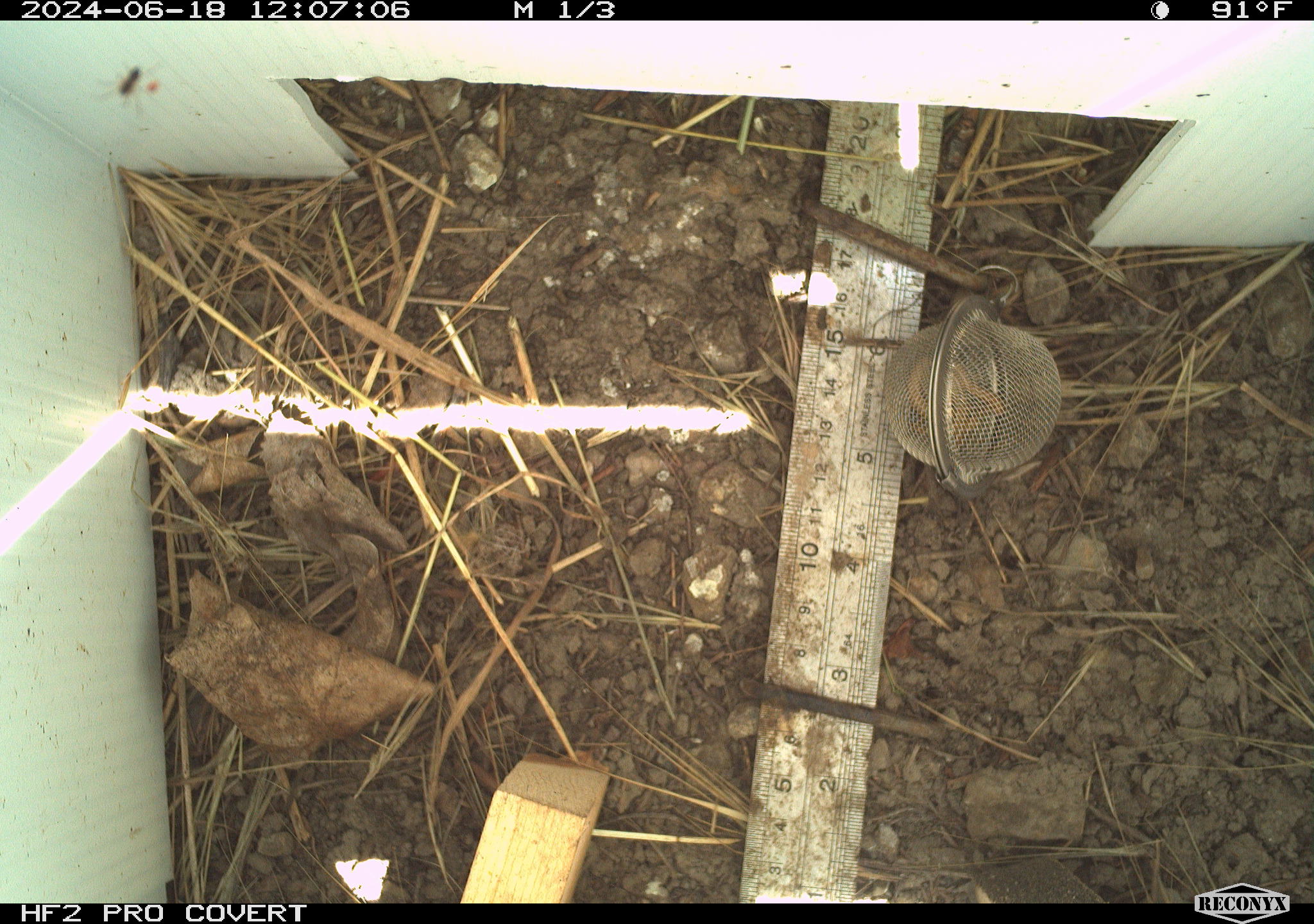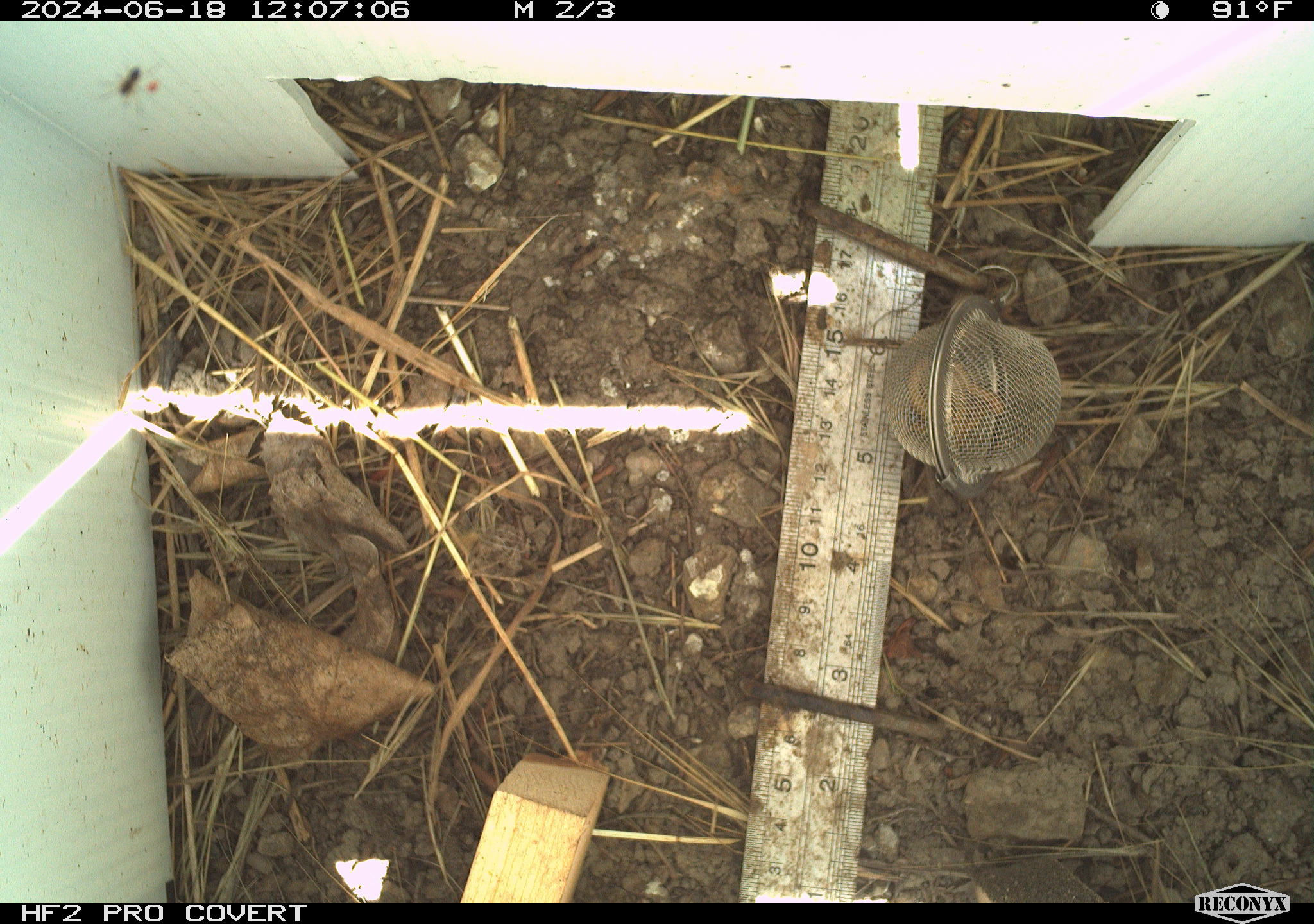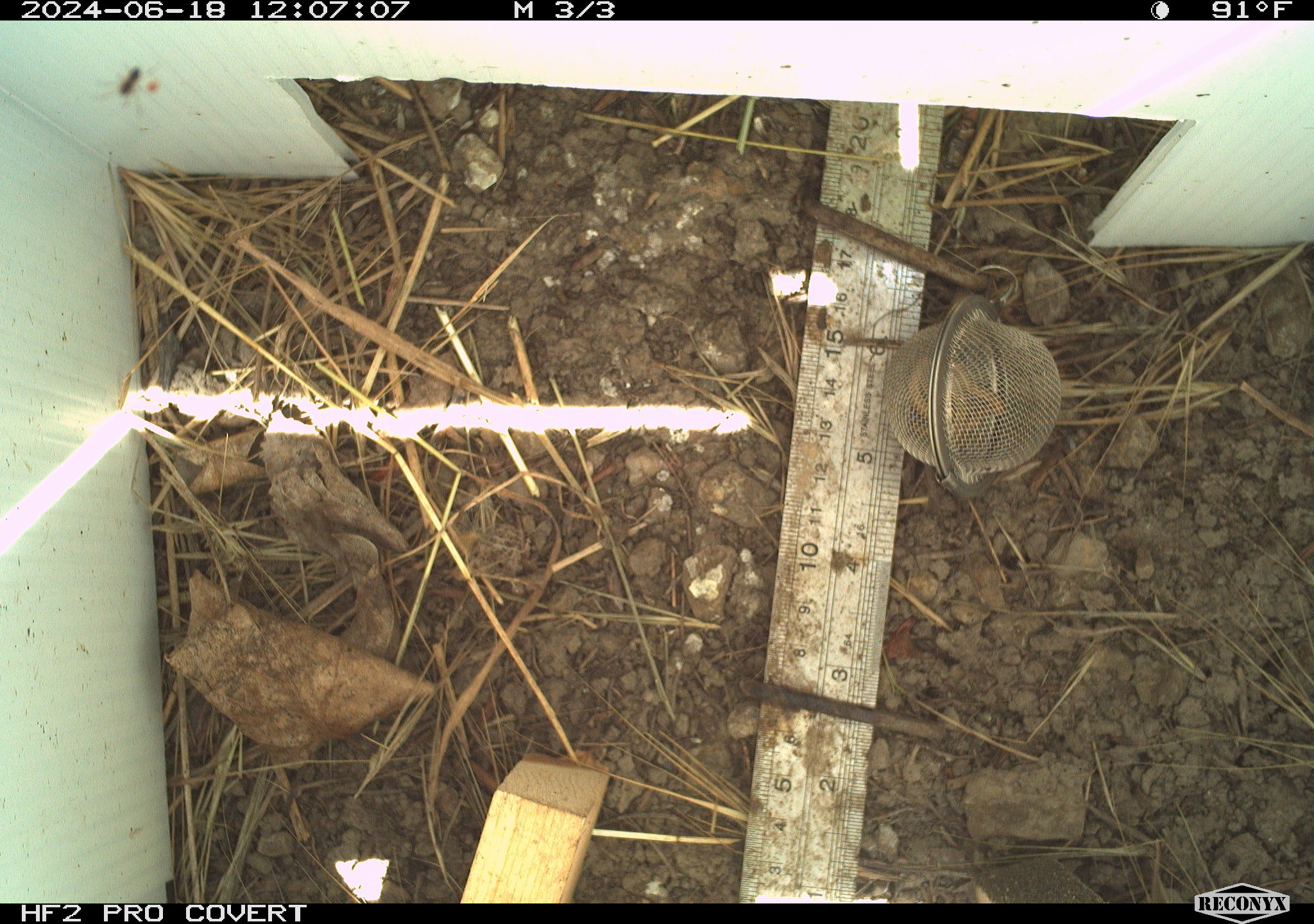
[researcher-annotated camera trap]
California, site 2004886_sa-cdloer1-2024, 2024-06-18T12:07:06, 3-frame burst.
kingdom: Animalia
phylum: Arthropoda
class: Insecta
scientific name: Insecta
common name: insect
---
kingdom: Animalia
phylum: Arthropoda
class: Arachnida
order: Araneae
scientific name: Araneae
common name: spider